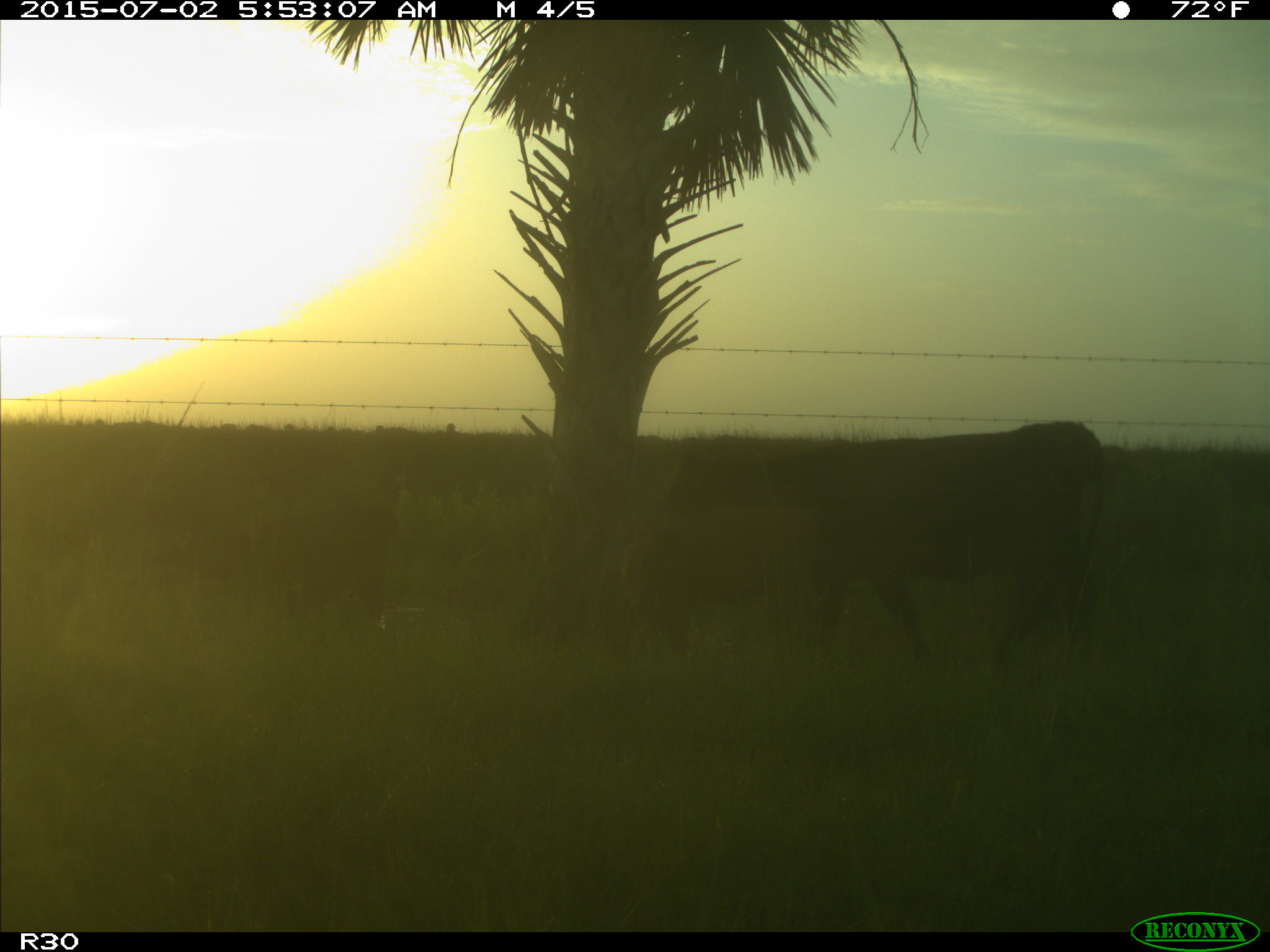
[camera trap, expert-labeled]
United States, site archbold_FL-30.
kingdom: Animalia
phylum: Chordata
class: Mammalia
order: Artiodactyla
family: Bovidae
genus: Bos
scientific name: Bos taurus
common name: domestic cow